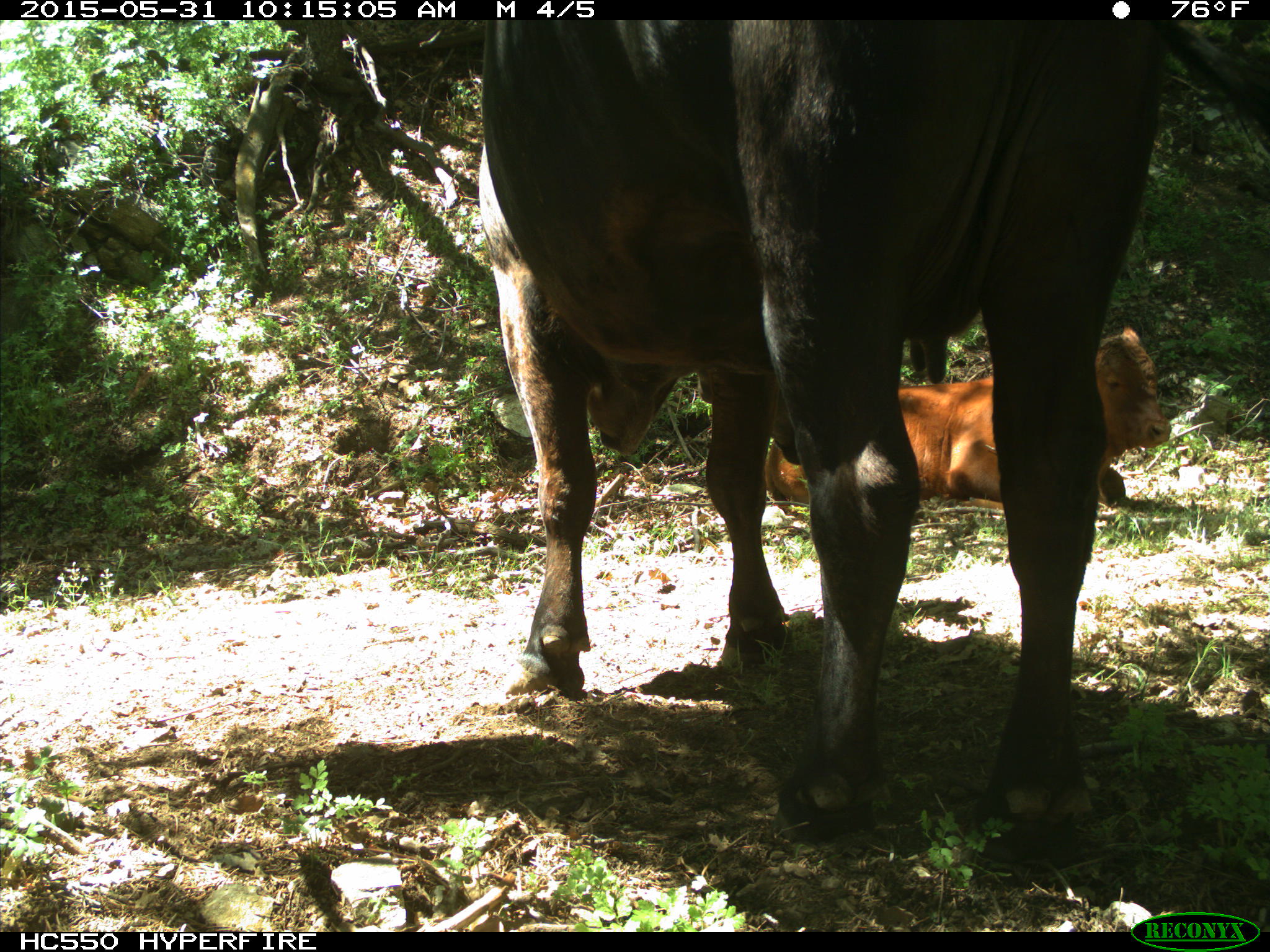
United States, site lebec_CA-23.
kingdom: Animalia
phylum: Chordata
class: Mammalia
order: Artiodactyla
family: Bovidae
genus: Bos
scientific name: Bos taurus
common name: domestic cow